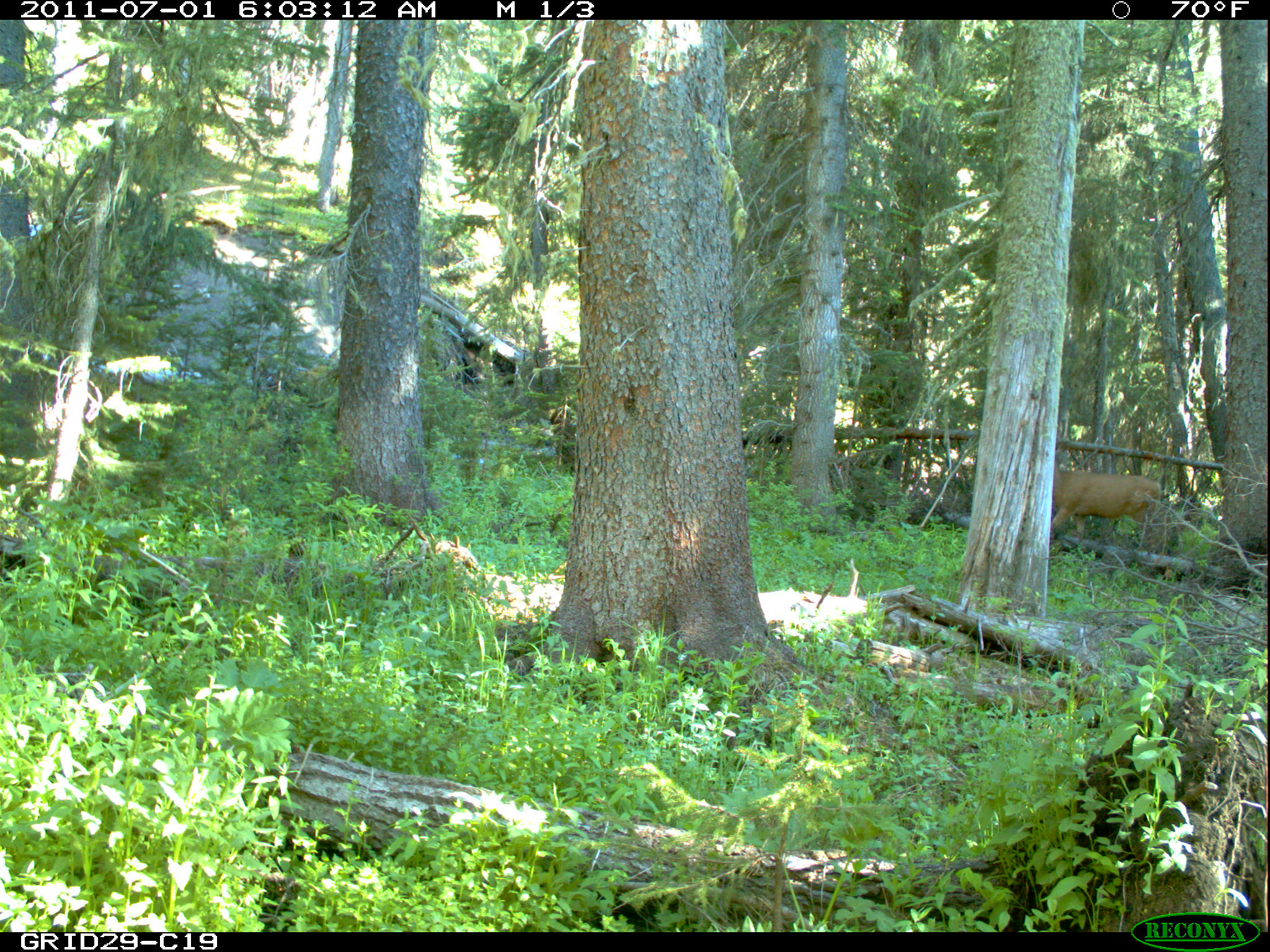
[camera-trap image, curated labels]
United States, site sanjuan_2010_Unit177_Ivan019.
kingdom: Animalia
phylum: Chordata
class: Mammalia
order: Artiodactyla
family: Cervidae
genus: Odocoileus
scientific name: Odocoileus hemionus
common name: mule deer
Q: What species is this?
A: Odocoileus hemionus (mule deer).